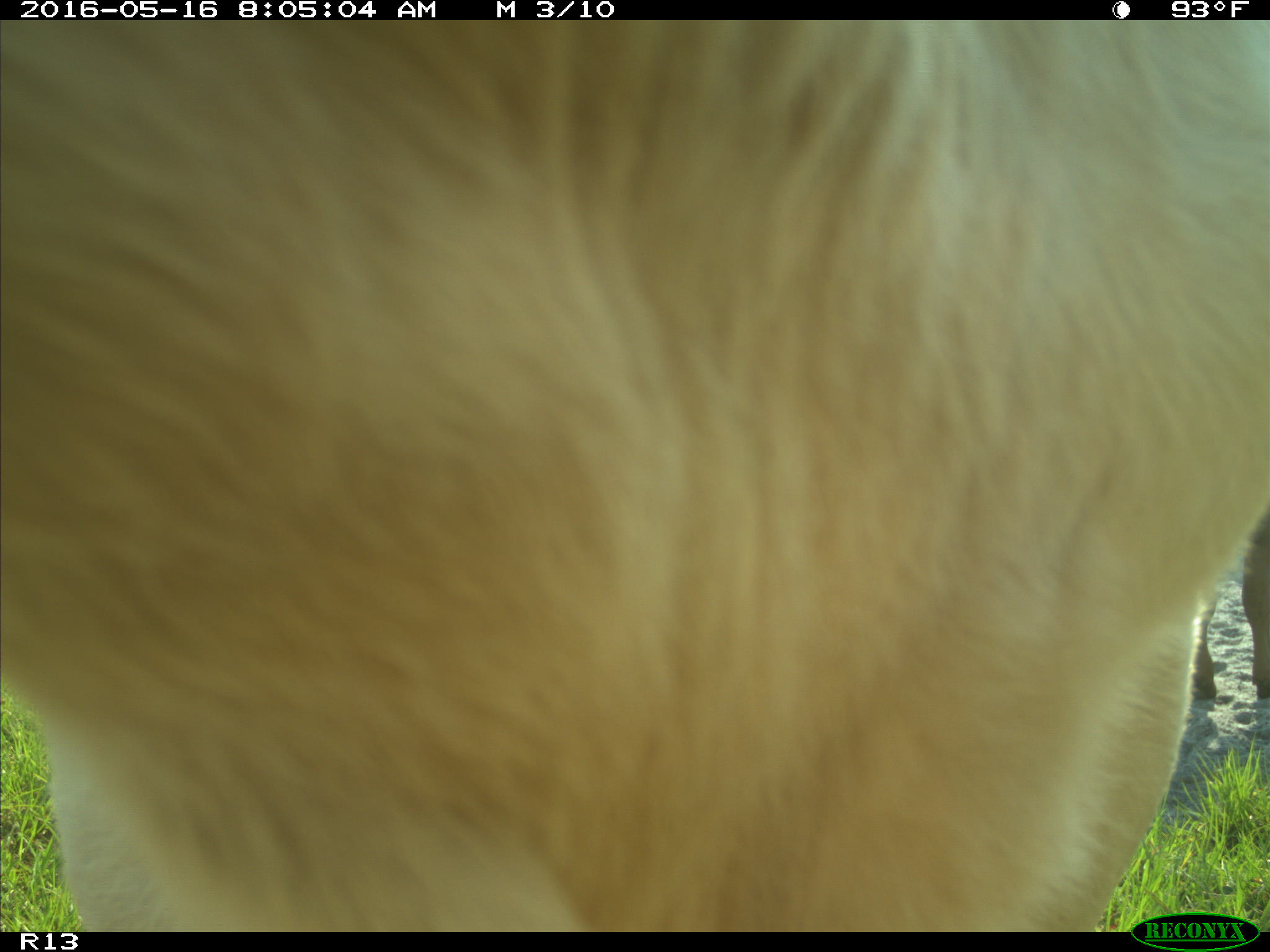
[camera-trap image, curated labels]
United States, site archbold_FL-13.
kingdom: Animalia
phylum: Chordata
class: Mammalia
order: Artiodactyla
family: Bovidae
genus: Bos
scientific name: Bos taurus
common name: domestic cow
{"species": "Bos taurus (domestic cow)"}